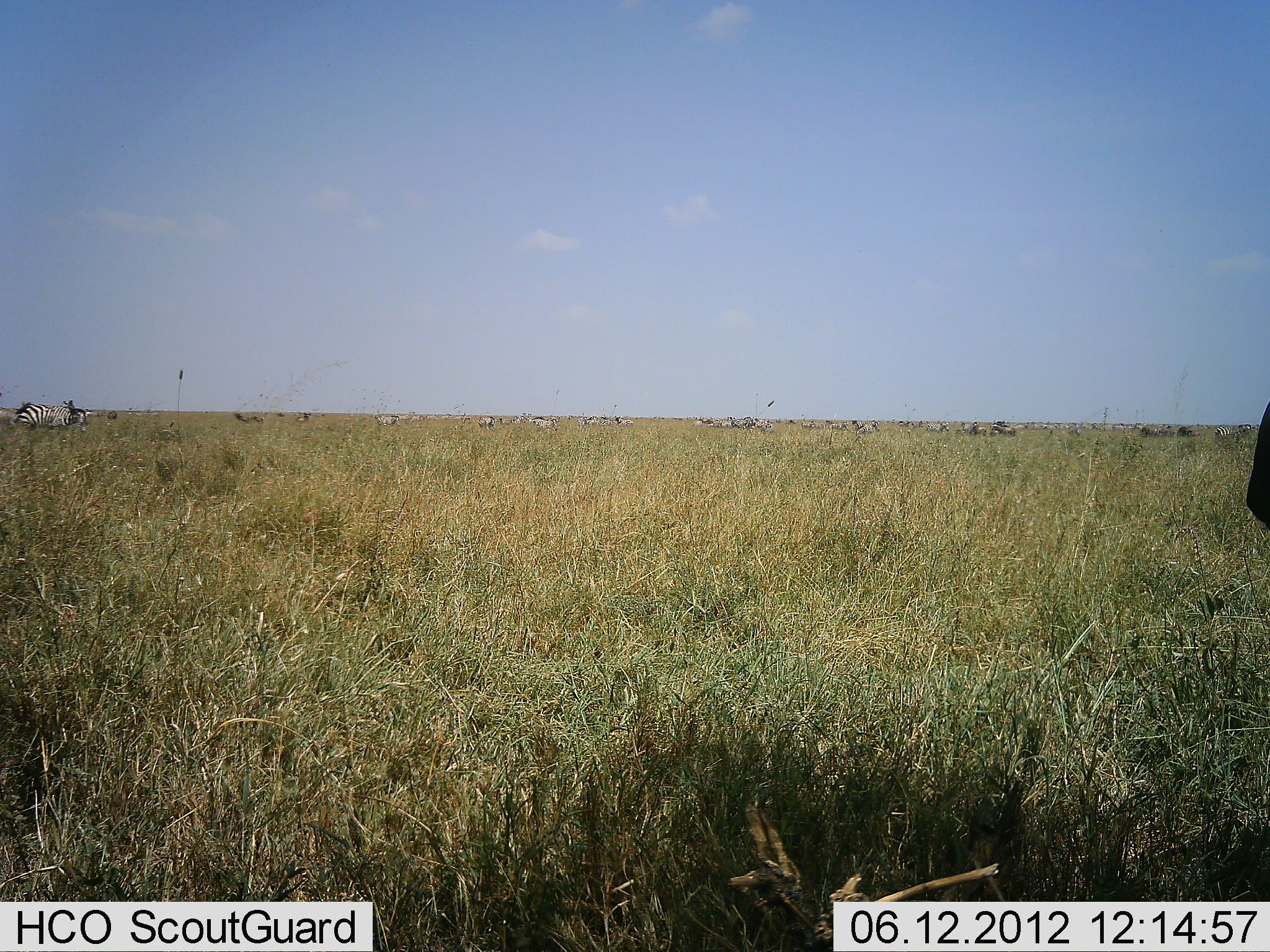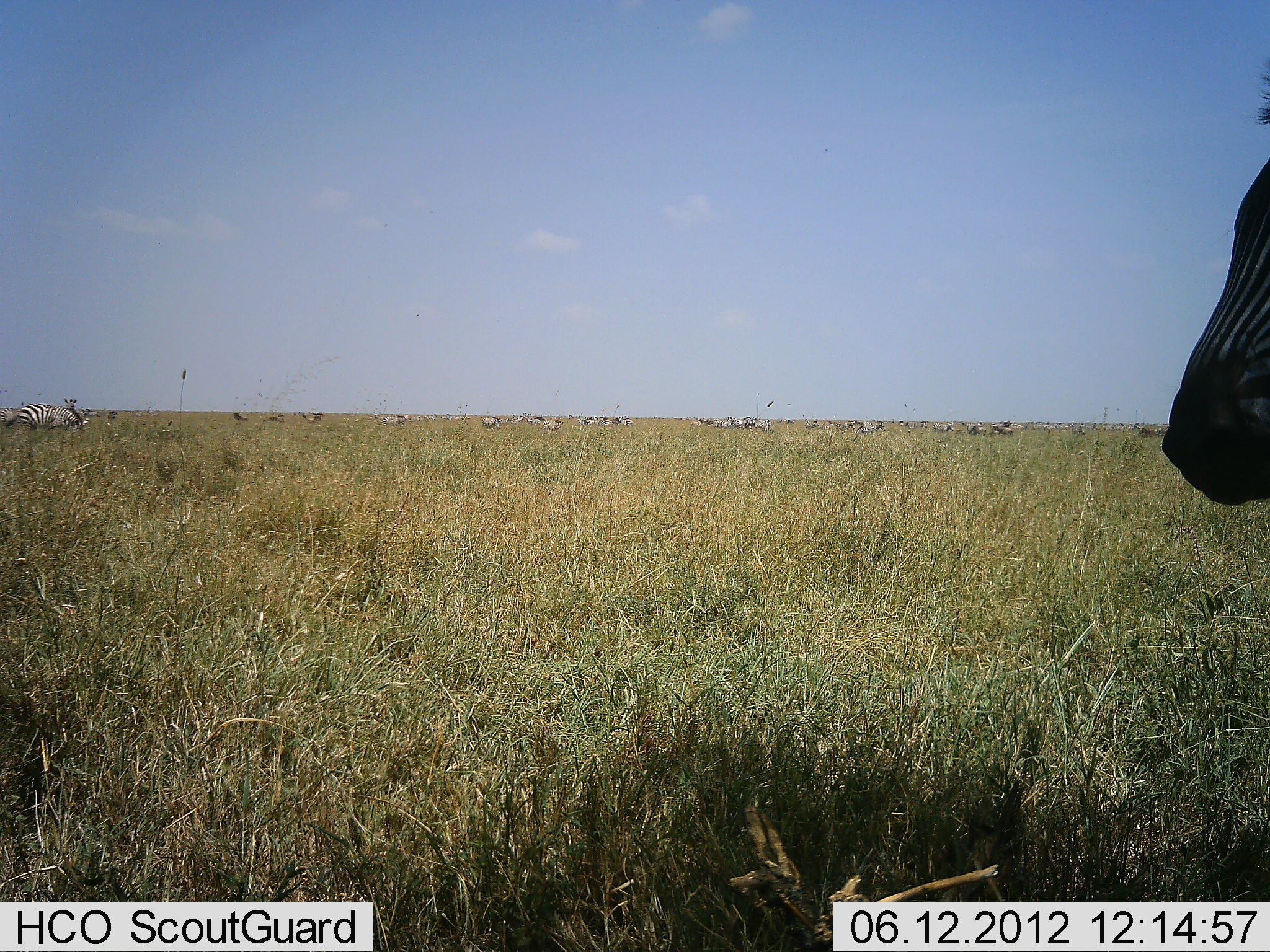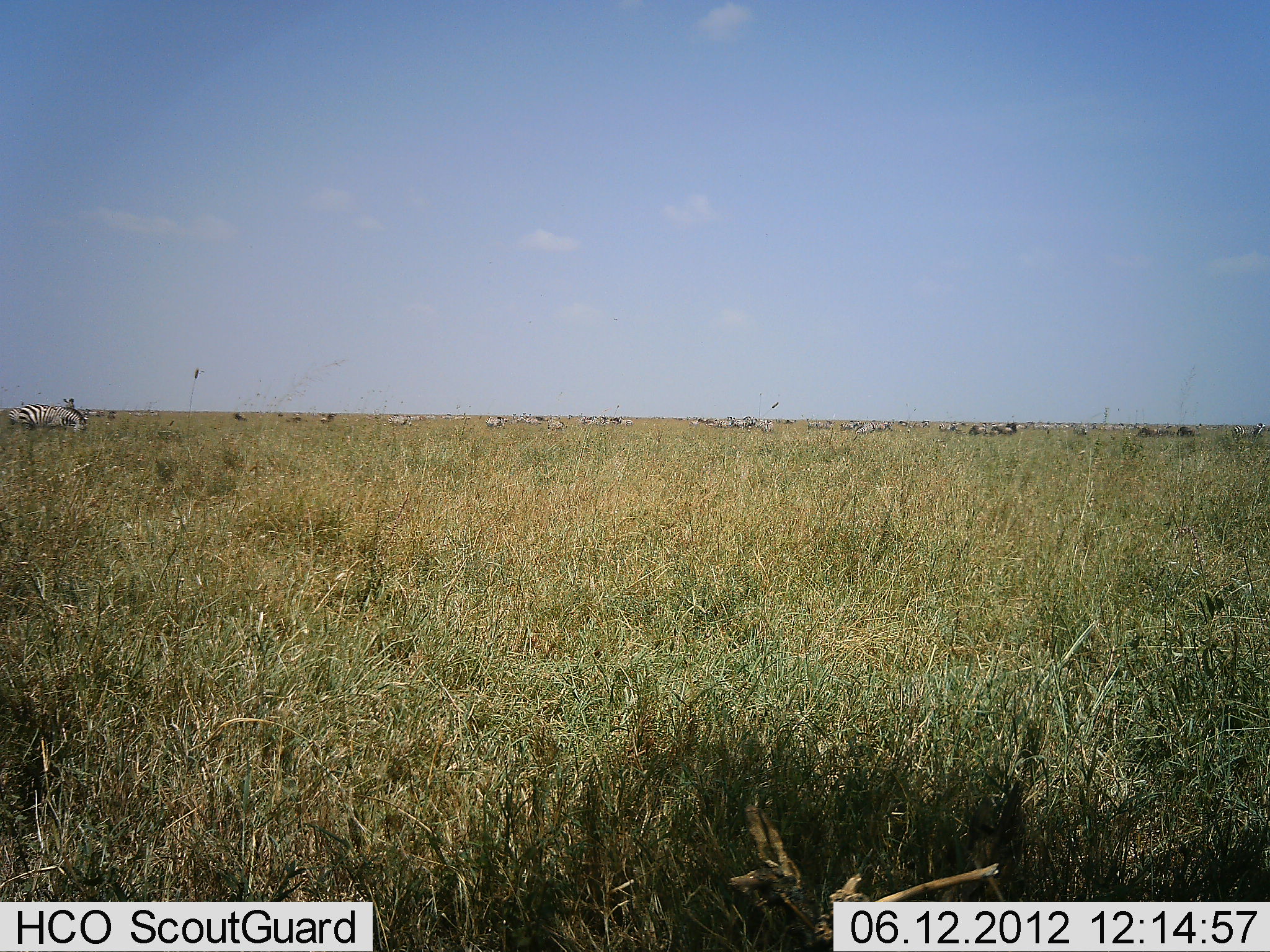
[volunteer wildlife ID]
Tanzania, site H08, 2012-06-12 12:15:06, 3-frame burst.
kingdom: Animalia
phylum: Chordata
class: Mammalia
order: Perissodactyla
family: Equidae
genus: Equus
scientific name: Equus quagga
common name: plains zebra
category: zebra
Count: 11-50.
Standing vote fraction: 58%.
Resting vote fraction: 8%.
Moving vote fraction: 50%.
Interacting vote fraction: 8%.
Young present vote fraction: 0%.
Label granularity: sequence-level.